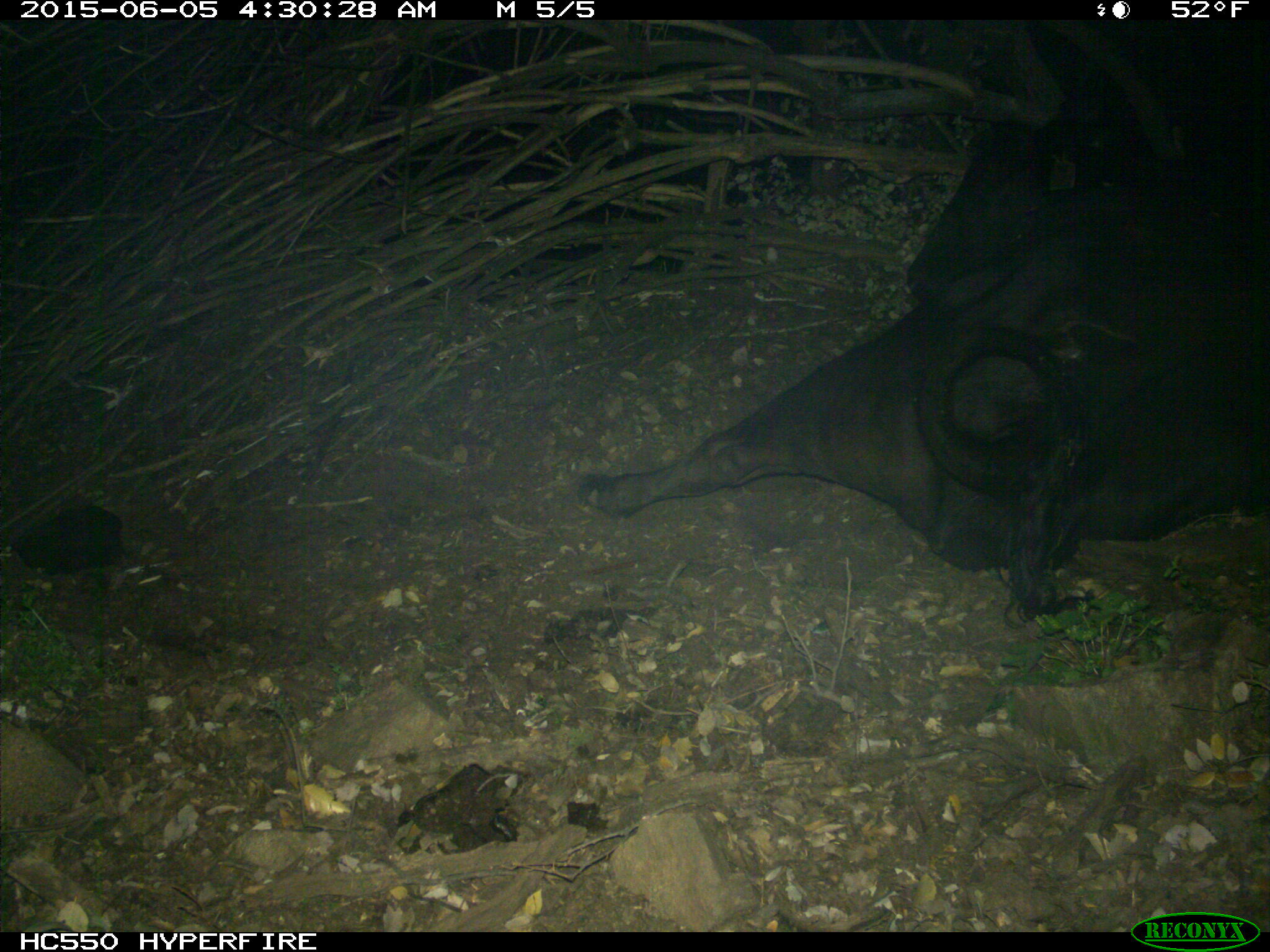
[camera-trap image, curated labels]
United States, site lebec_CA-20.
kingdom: Animalia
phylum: Chordata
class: Mammalia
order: Artiodactyla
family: Bovidae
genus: Bos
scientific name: Bos taurus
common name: domestic cow